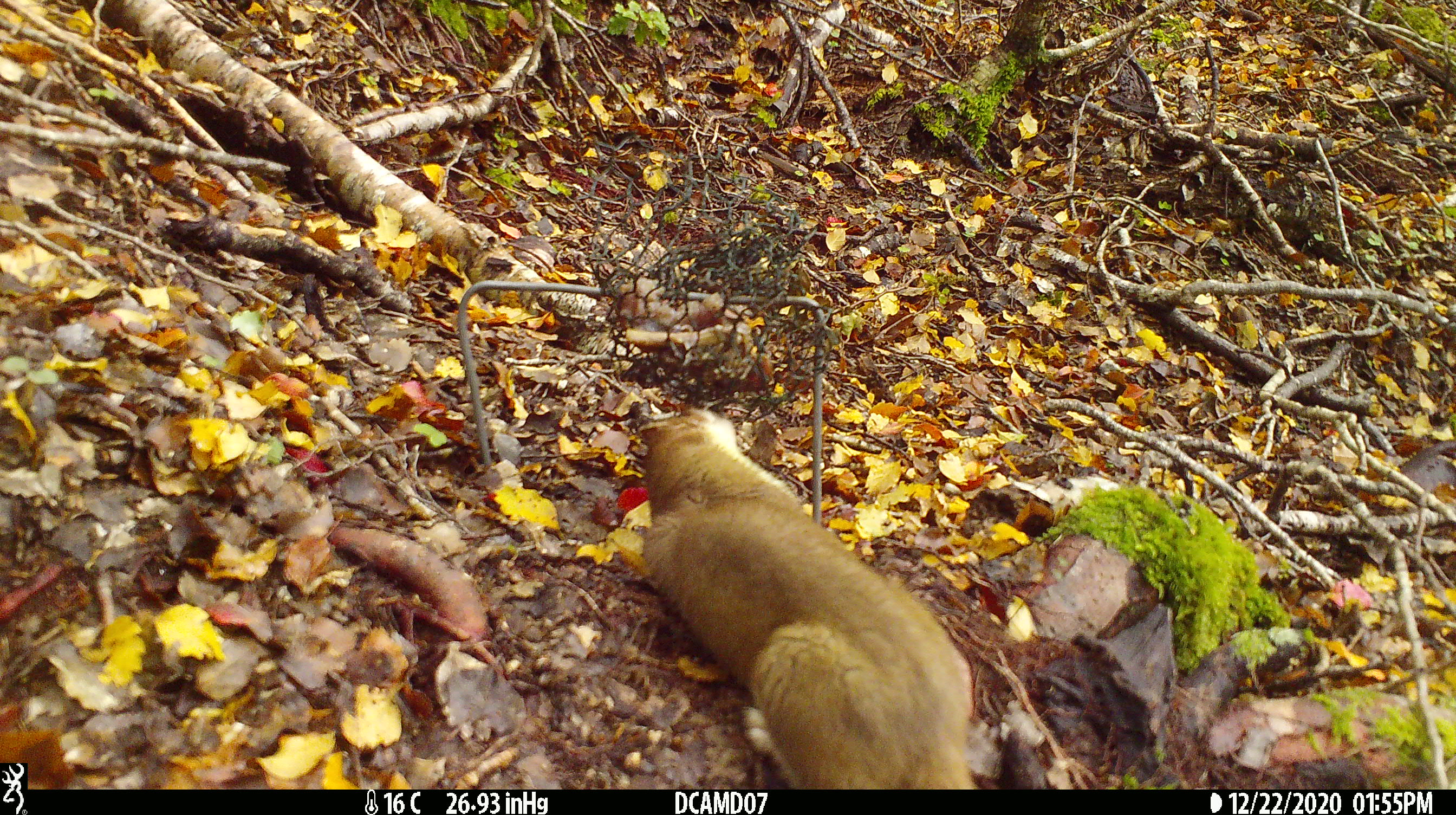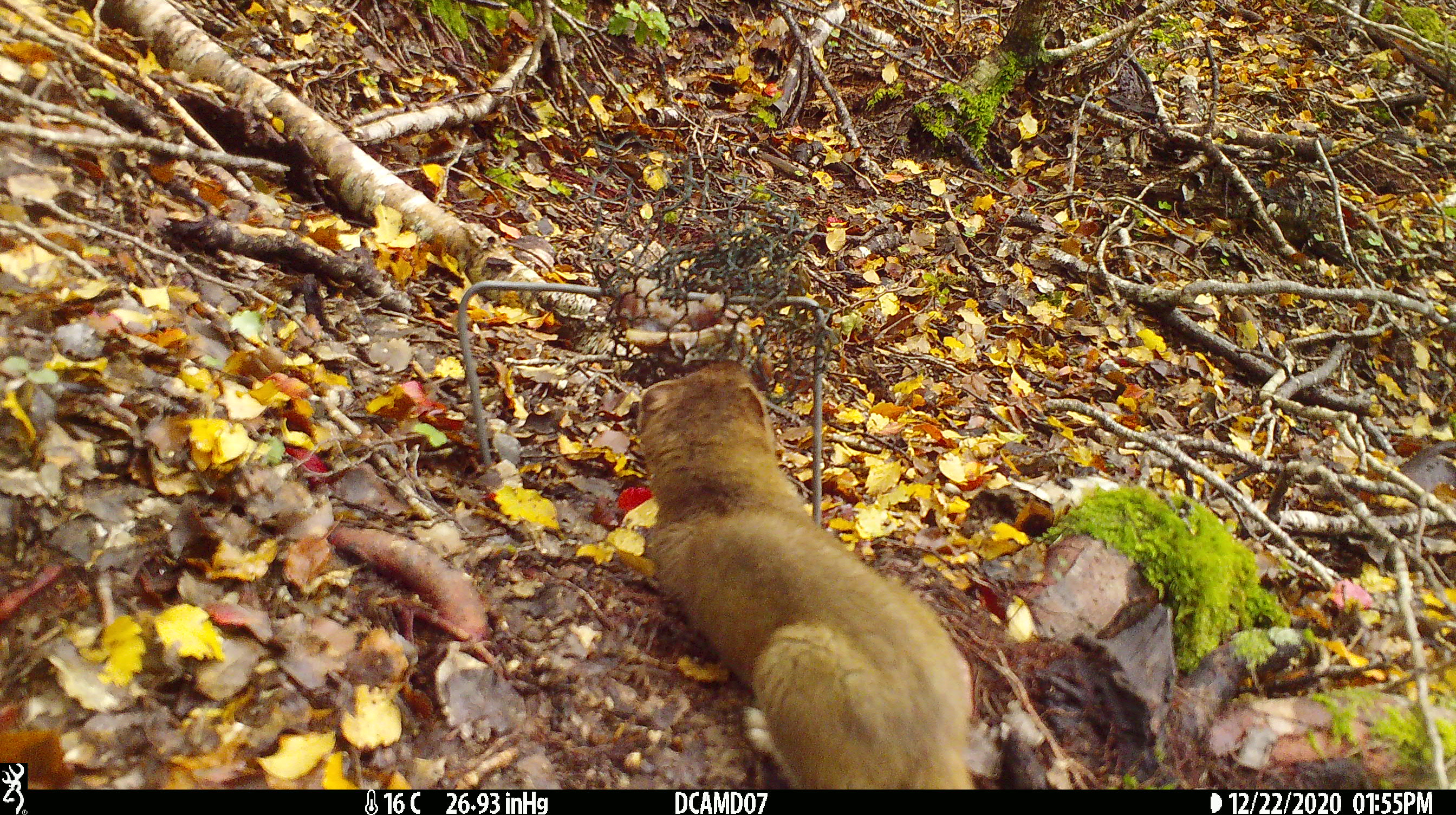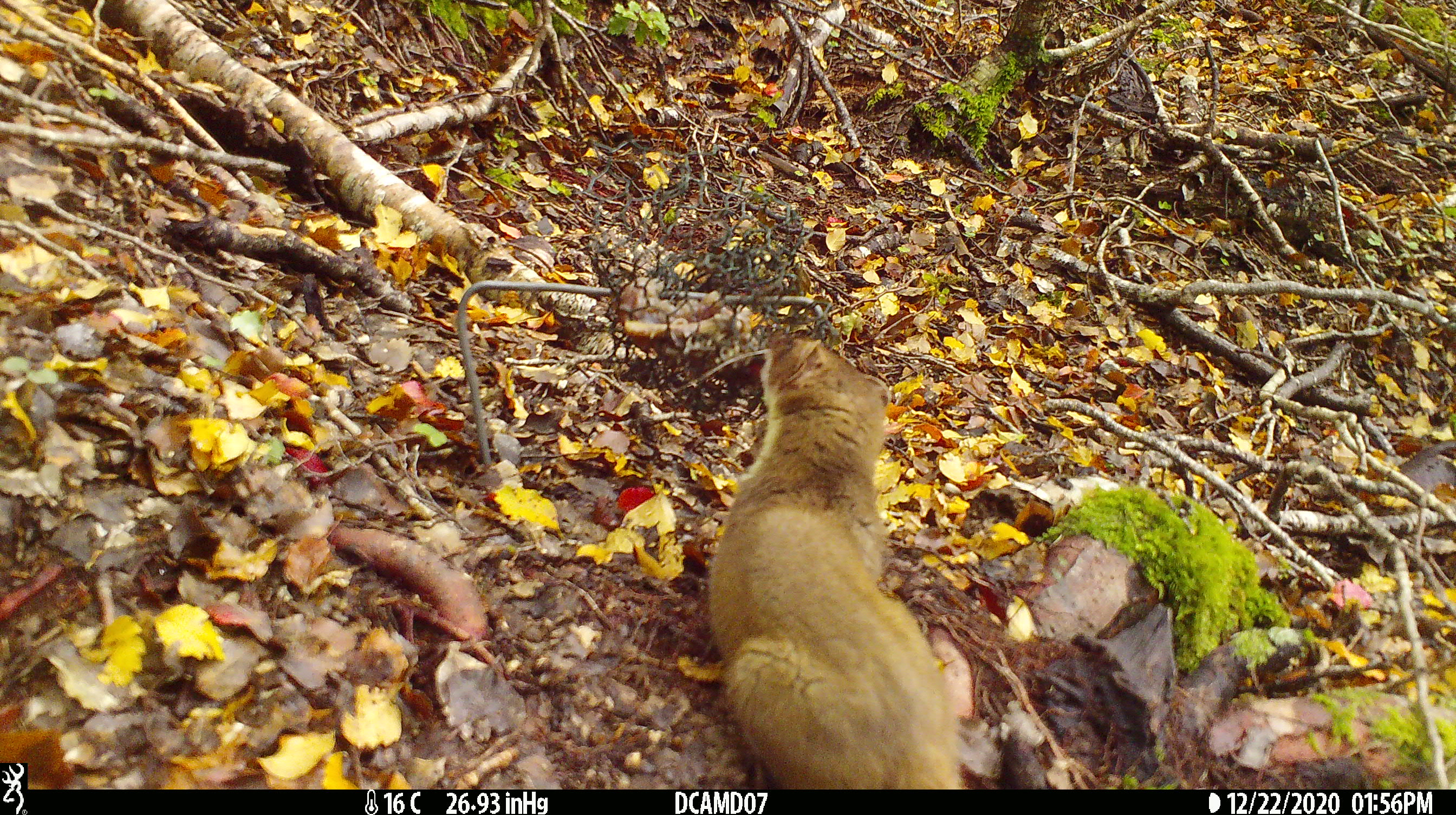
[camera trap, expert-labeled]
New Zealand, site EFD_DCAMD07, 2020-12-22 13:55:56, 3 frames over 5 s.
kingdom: Animalia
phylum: Chordata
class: Mammalia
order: Carnivora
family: Mustelidae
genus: Mustela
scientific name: Mustela erminea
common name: stoat